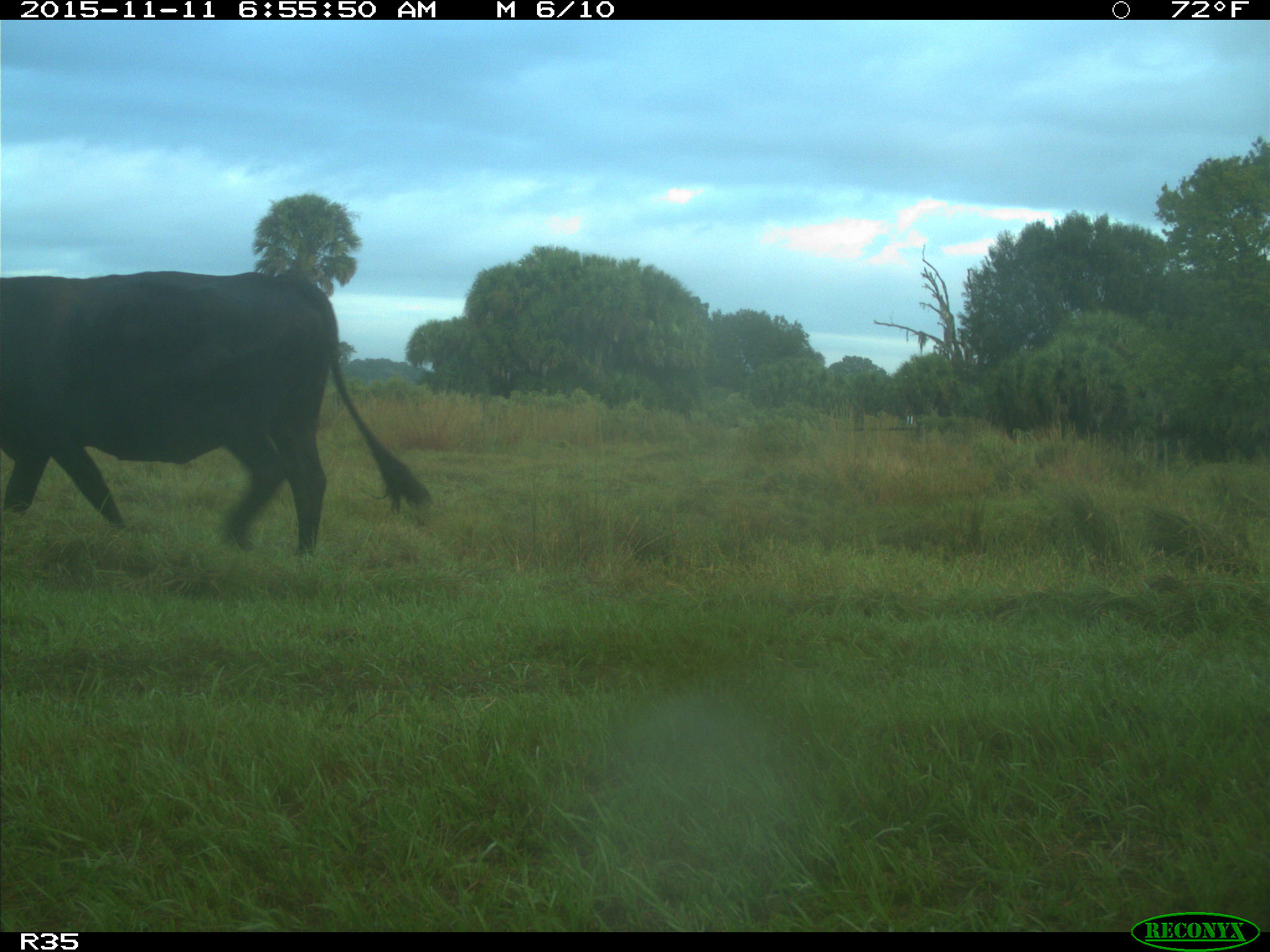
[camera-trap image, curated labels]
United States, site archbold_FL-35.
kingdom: Animalia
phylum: Chordata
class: Mammalia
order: Artiodactyla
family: Bovidae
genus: Bos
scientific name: Bos taurus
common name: domestic cow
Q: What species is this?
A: Bos taurus (domestic cow).